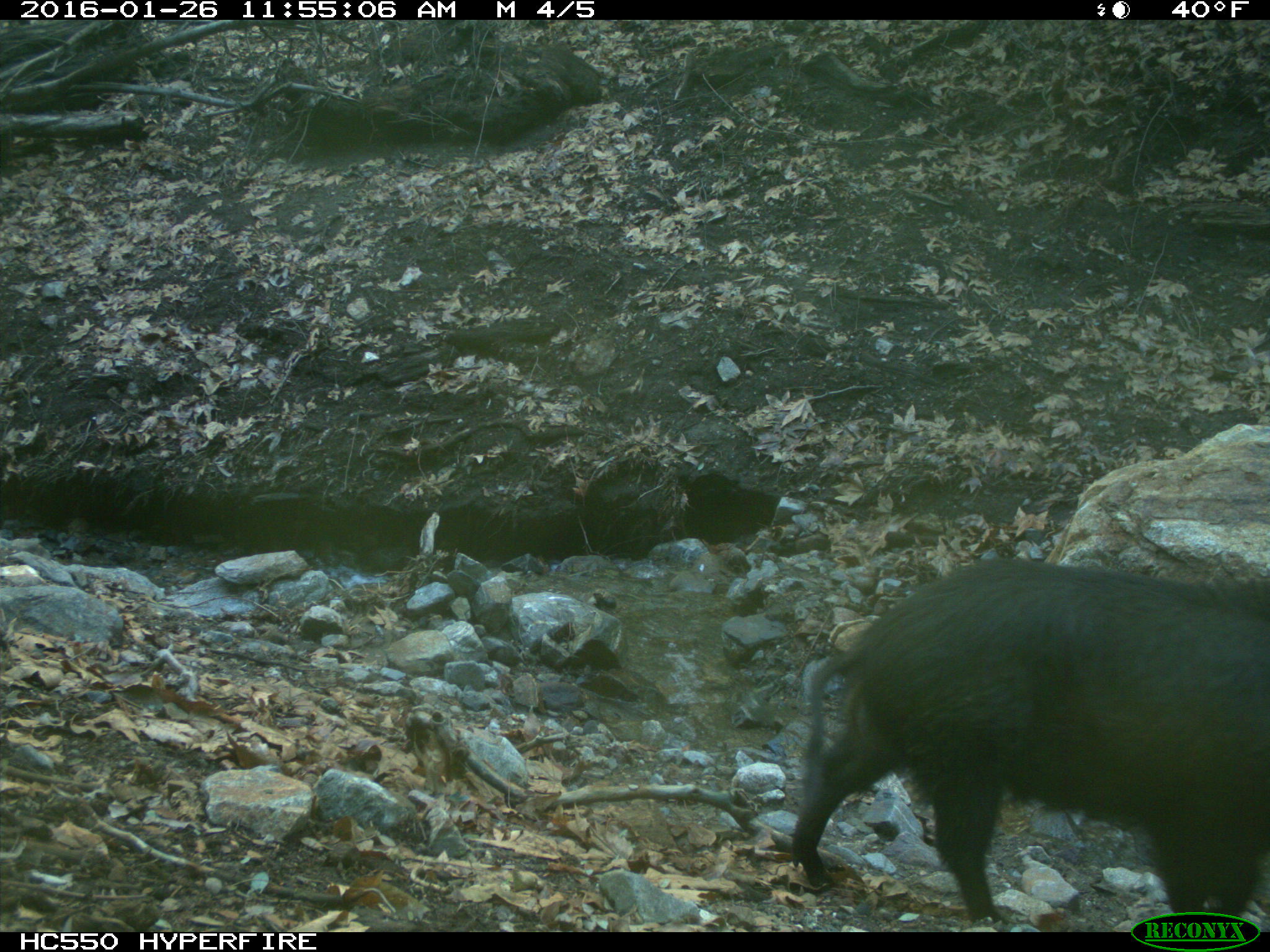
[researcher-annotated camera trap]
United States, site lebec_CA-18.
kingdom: Animalia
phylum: Chordata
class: Mammalia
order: Artiodactyla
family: Suidae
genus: Sus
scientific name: Sus scrofa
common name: wild boar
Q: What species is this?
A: Sus scrofa (wild boar).